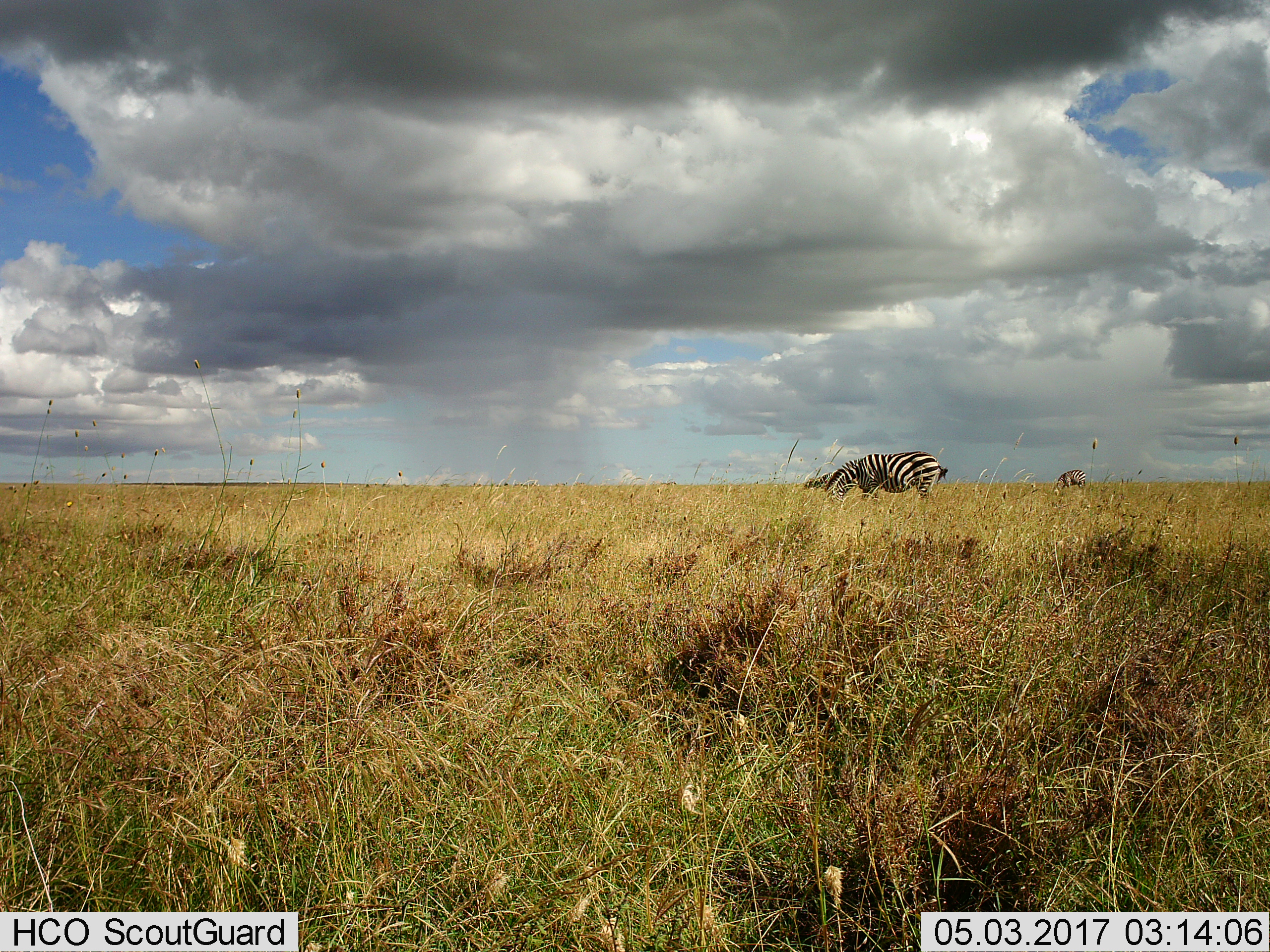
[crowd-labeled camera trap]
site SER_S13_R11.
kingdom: Animalia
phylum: Chordata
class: Mammalia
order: Perissodactyla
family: Equidae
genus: Equus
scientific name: Equus quagga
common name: plains zebra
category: zebraplains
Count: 3.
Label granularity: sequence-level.